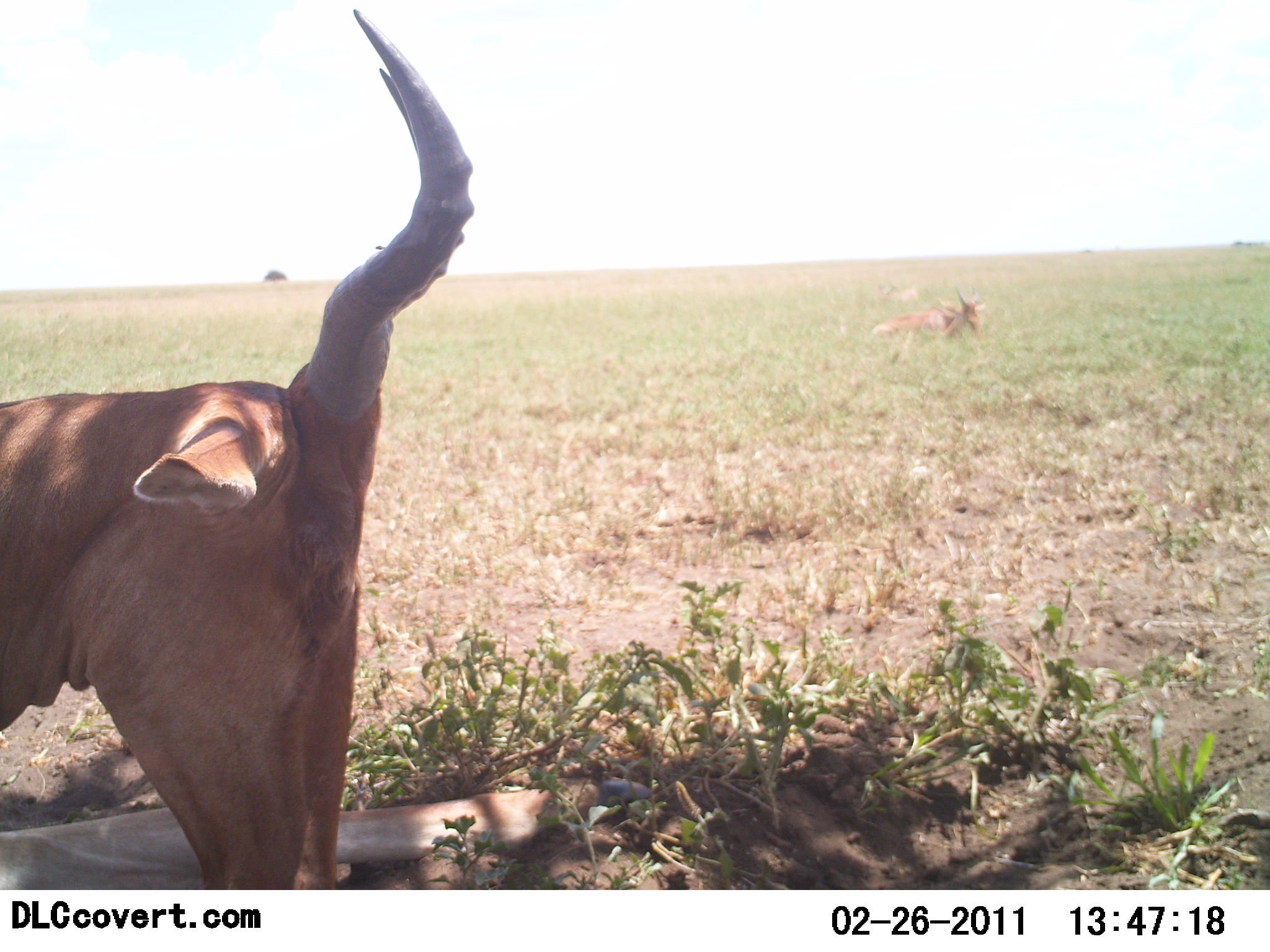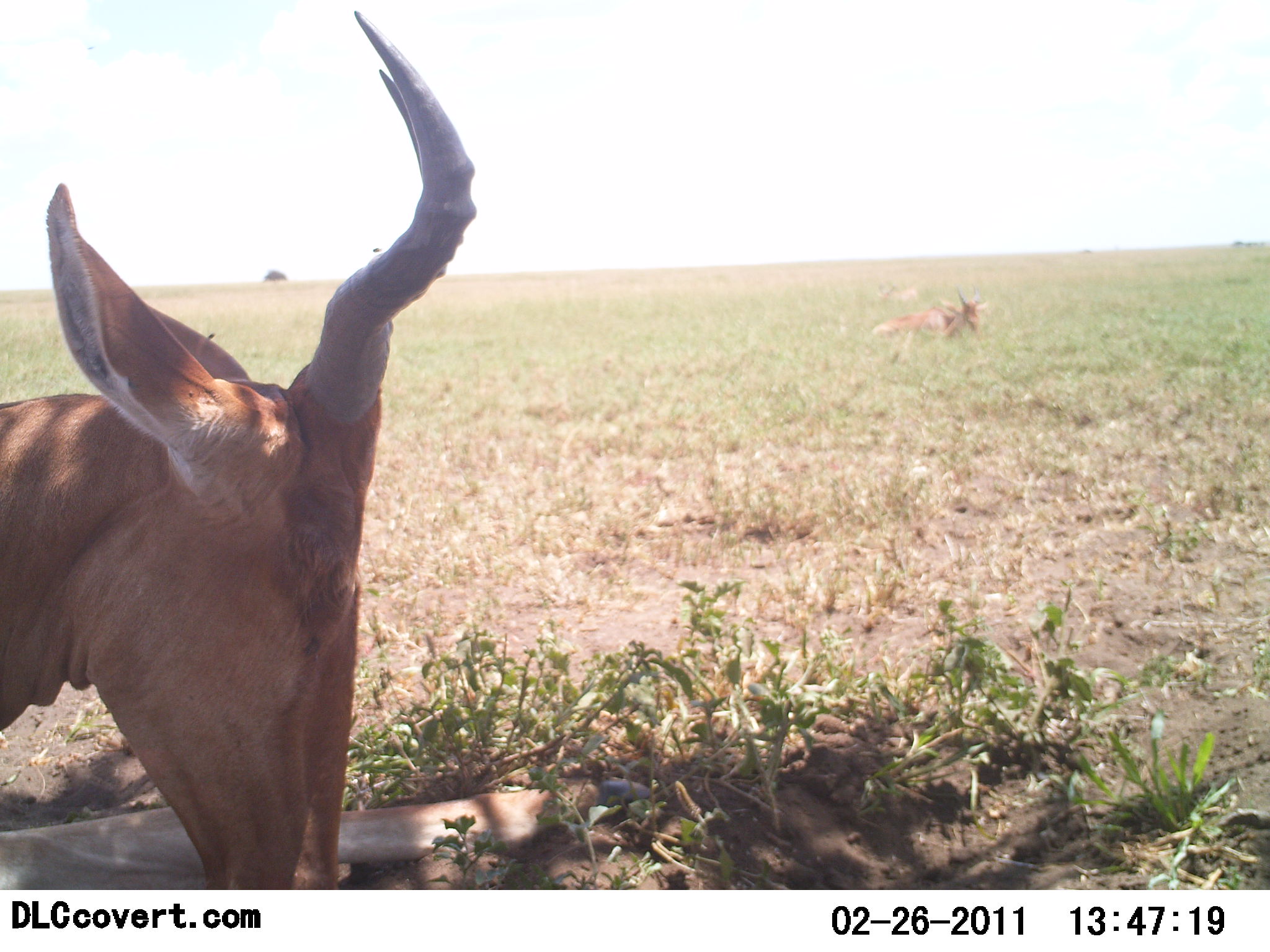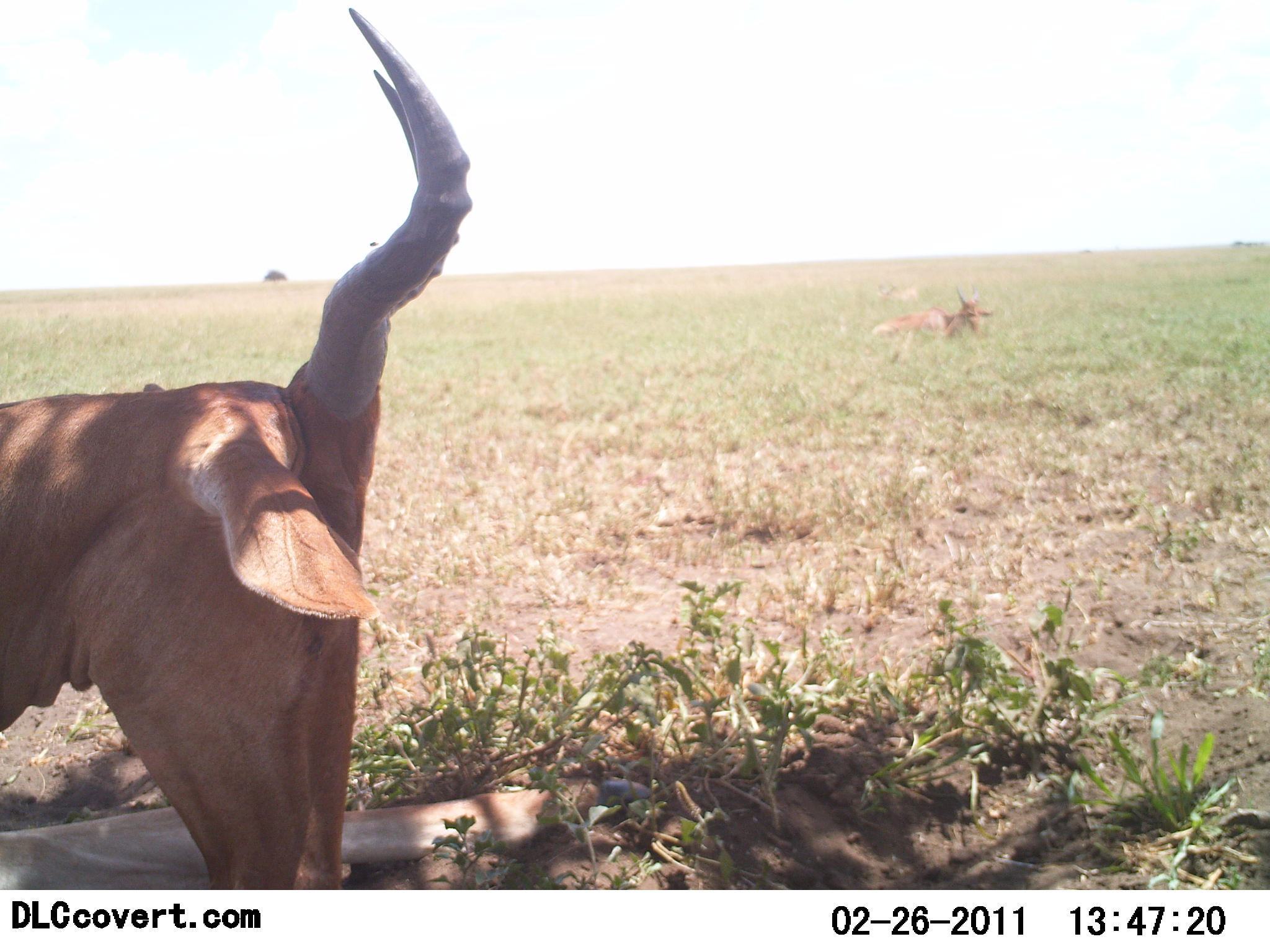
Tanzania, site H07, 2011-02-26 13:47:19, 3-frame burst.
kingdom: Animalia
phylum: Chordata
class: Mammalia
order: Artiodactyla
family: Bovidae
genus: Alcelaphus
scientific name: Alcelaphus buselaphus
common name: hartebeest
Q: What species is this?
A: Hartebeest (Alcelaphus buselaphus).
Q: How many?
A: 2.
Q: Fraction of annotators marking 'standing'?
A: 14%.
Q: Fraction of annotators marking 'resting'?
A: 86%.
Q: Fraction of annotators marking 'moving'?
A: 0%.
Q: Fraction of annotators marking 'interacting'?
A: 0%.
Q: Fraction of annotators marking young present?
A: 0%.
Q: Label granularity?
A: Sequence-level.